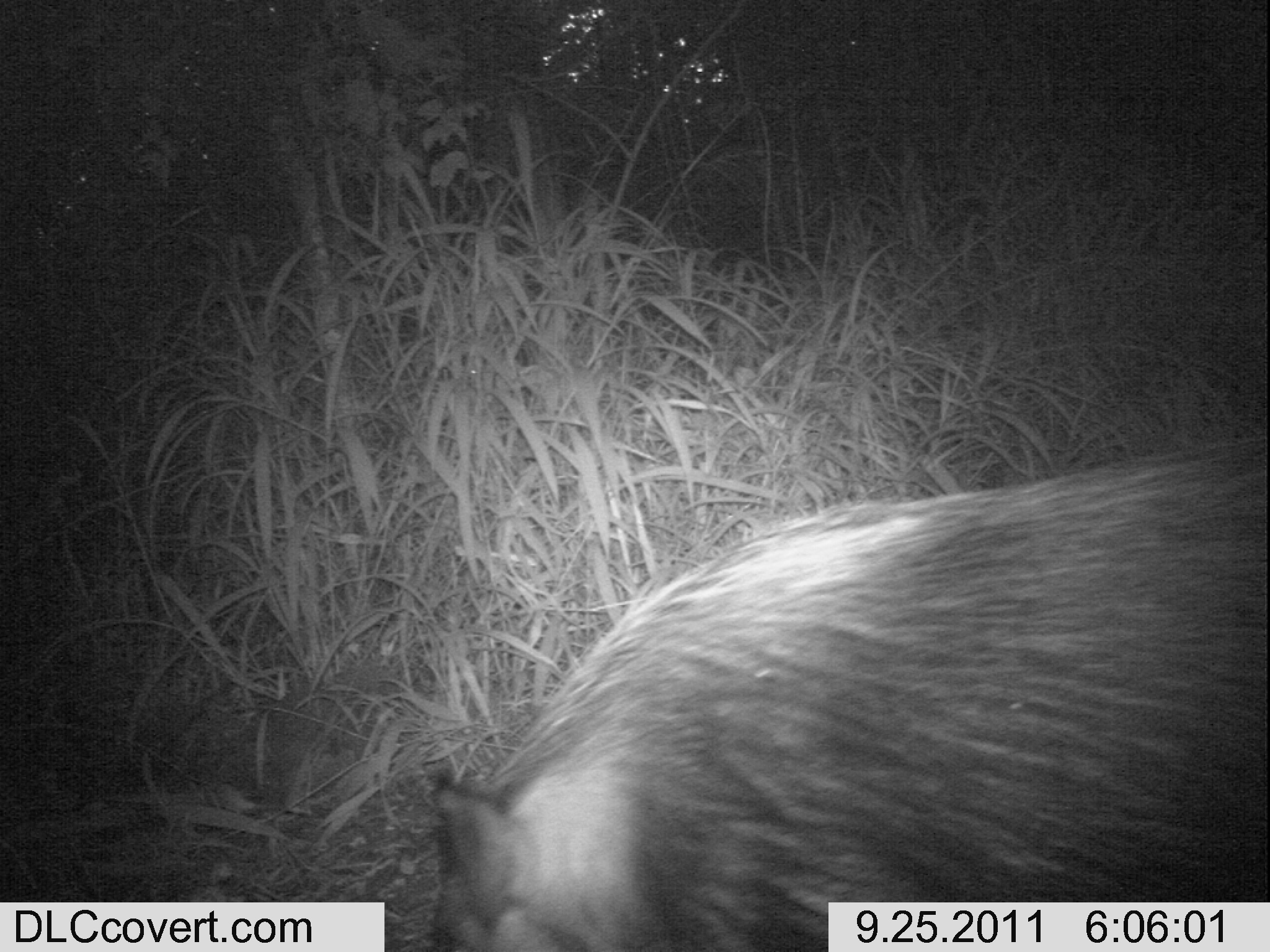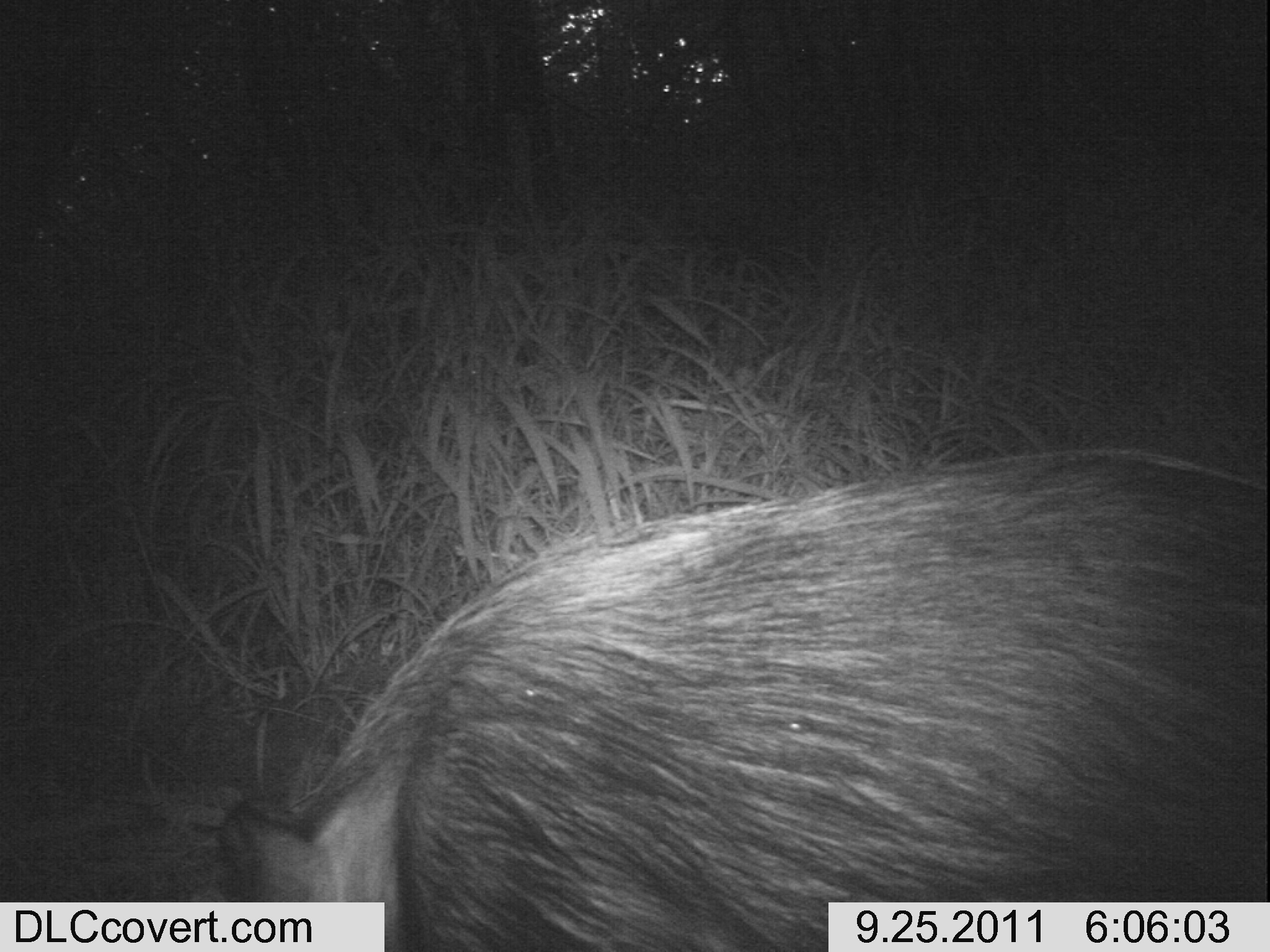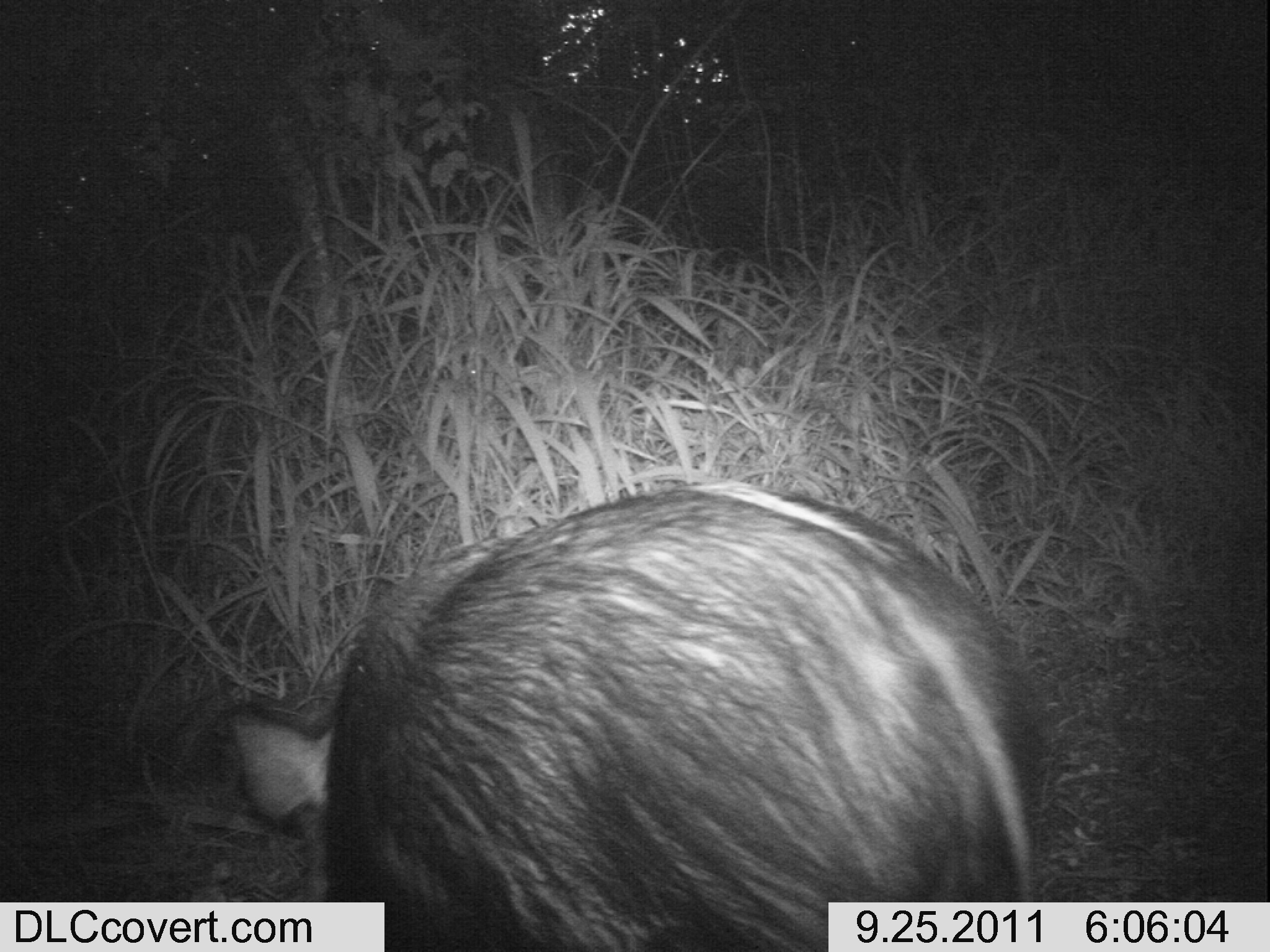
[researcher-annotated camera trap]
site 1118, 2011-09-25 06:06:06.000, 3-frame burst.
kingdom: Animalia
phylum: Chordata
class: Mammalia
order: Artiodactyla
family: Suidae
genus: Potamochoerus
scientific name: Potamochoerus larvatus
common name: bushpig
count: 1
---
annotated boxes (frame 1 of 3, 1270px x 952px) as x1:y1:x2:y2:
potamochoerus larvatus: 427:453:1269:949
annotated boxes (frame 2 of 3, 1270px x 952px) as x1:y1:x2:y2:
potamochoerus larvatus: 219:438:1269:945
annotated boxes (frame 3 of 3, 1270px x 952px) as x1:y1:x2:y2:
potamochoerus larvatus: 224:482:1044:951